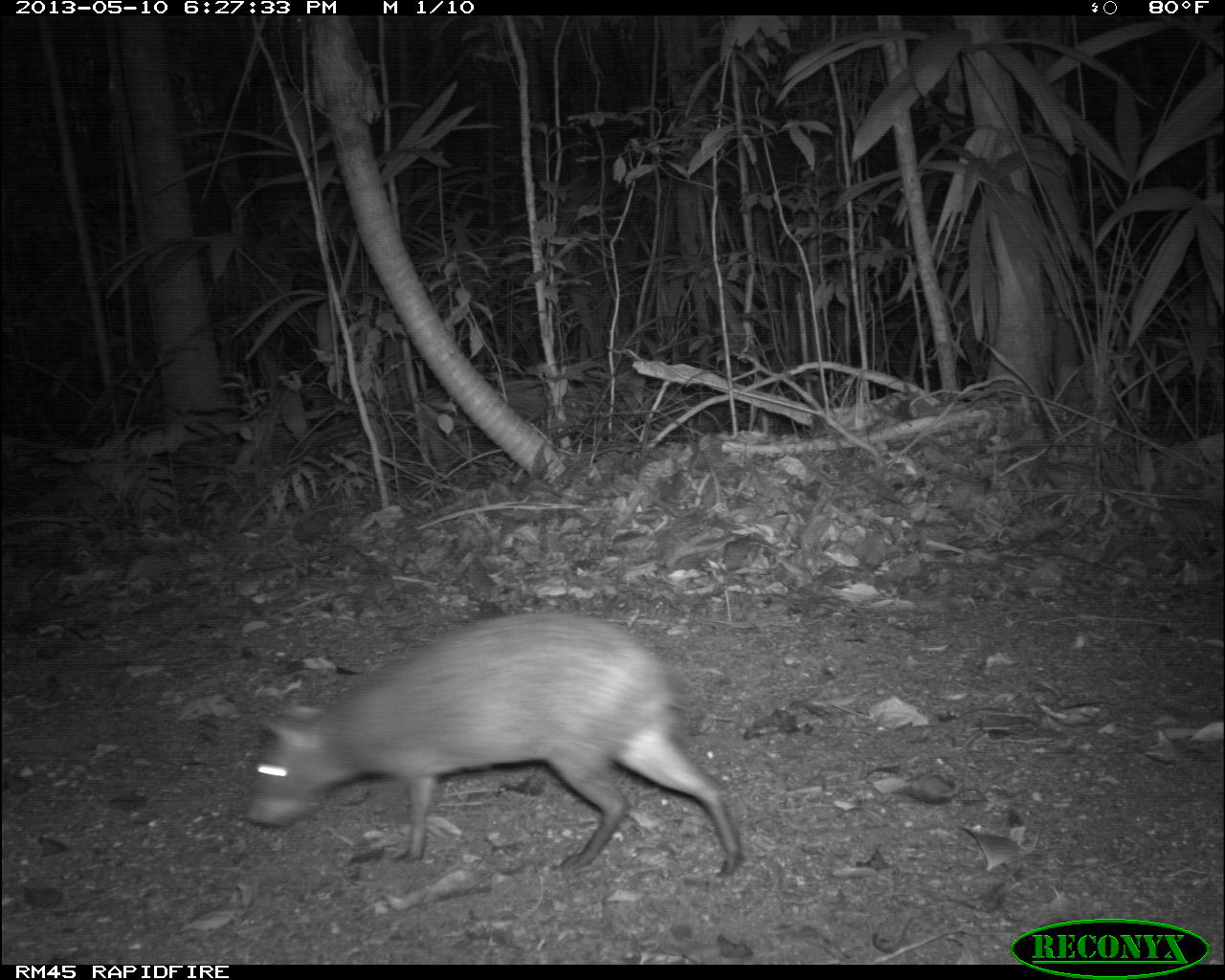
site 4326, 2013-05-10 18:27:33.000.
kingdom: Animalia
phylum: Chordata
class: Mammalia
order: Rodentia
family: Dasyproctidae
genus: Dasyprocta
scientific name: Dasyprocta punctata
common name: central american agouti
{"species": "Dasyprocta punctata (central american agouti)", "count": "1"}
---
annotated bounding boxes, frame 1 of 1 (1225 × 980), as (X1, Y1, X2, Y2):
dasyprocta punctata: (239, 609, 743, 884)